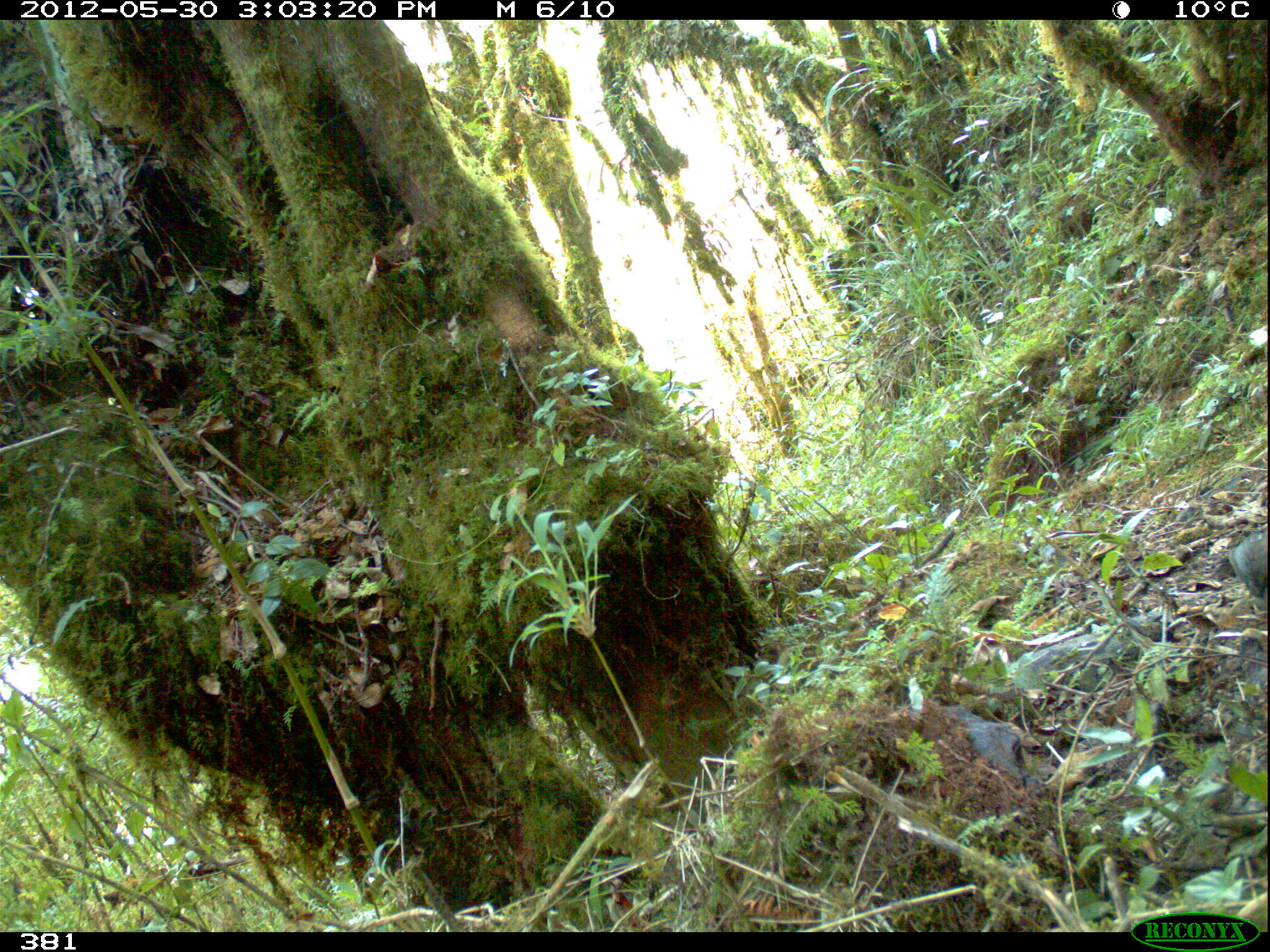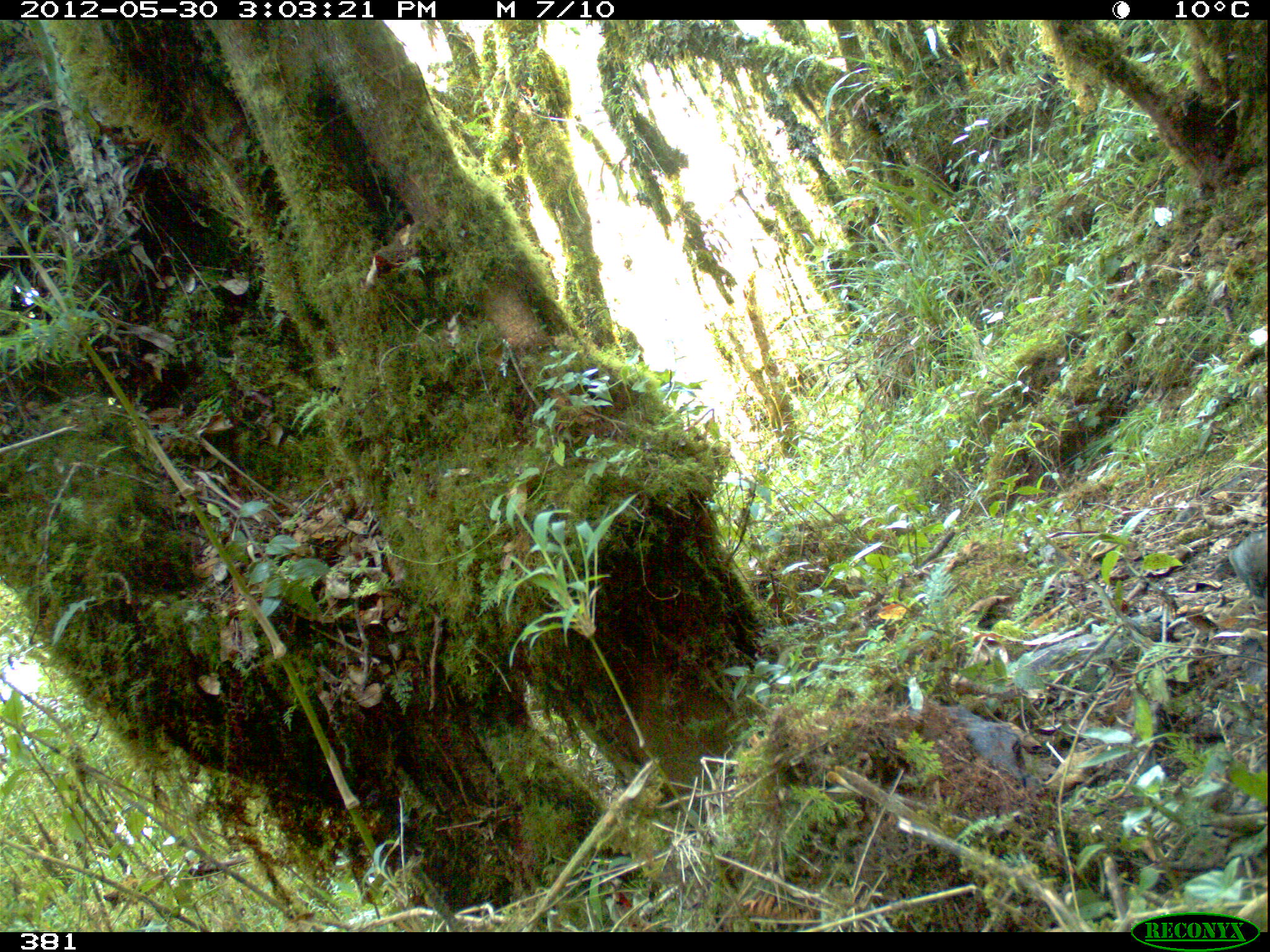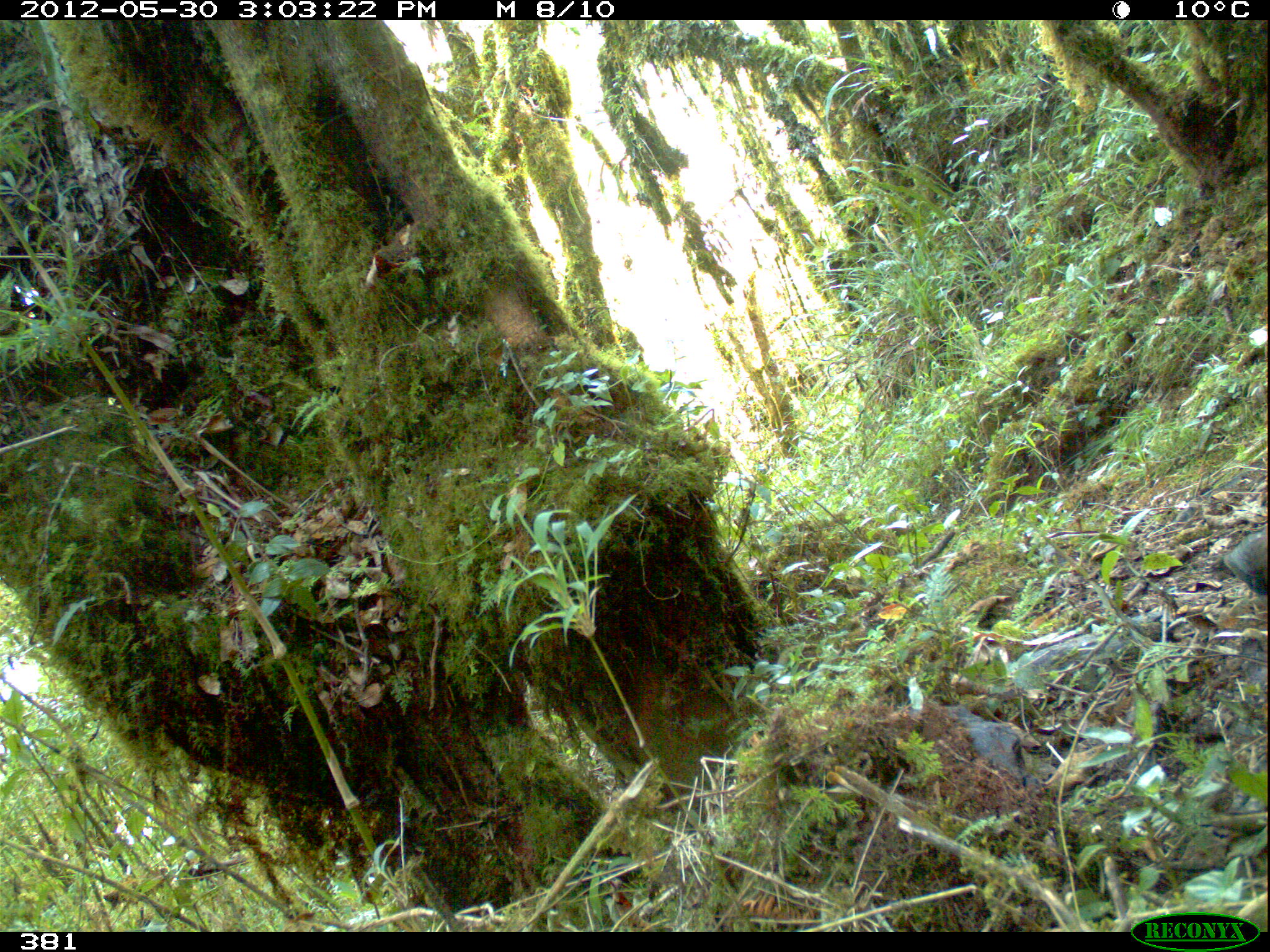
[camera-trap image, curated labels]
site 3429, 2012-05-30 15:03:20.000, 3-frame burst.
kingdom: Animalia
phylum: Chordata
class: Aves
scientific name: Aves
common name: bird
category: unknown bird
Unknown bird (bird) (Aves).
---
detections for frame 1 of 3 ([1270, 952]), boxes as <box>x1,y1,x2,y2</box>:
unknown bird: <box>1226,525,1268,597</box>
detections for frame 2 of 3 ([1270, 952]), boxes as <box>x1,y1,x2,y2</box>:
unknown bird: <box>1230,525,1269,599</box>